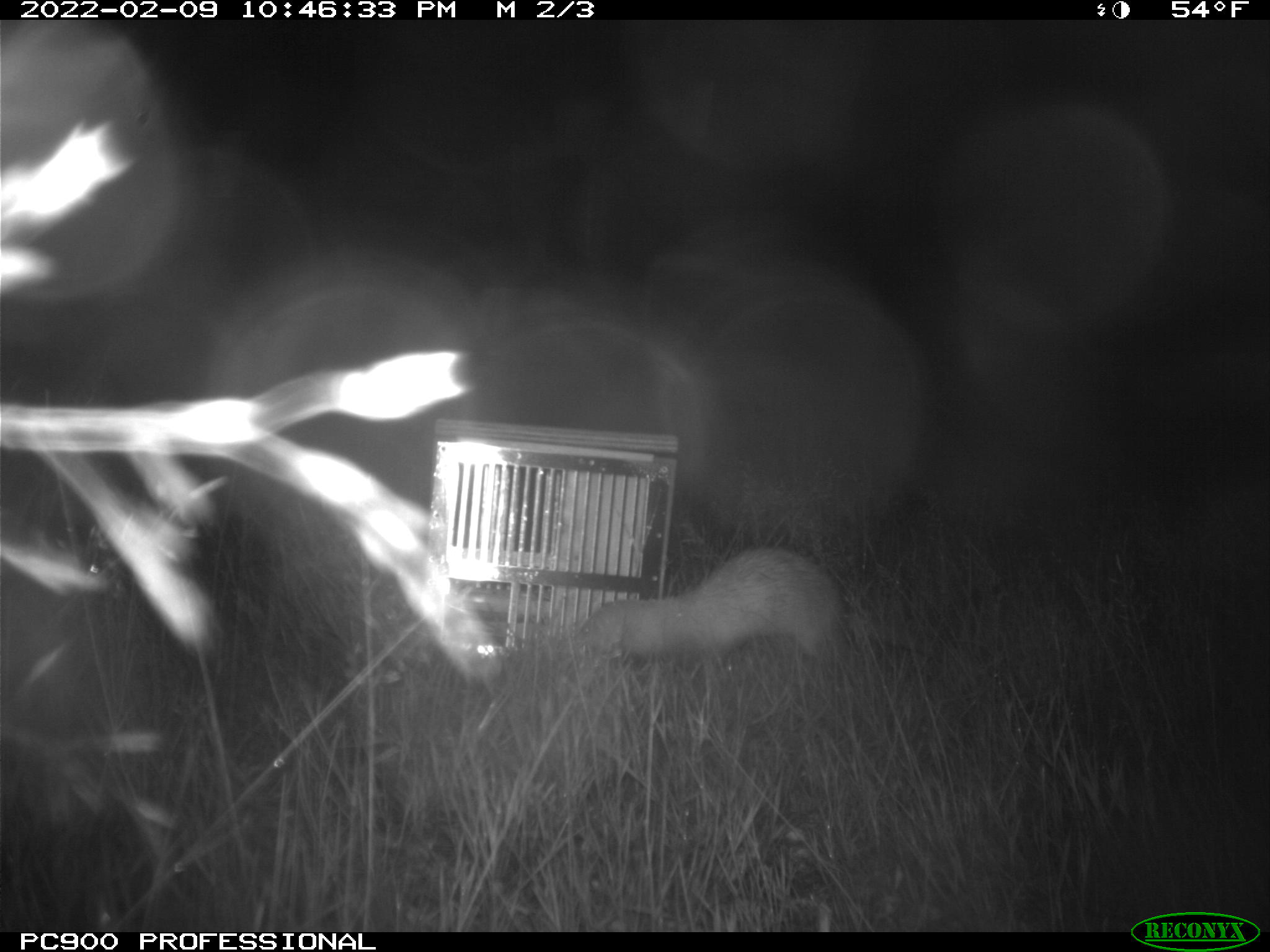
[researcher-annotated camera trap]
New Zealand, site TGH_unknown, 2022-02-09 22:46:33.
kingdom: Animalia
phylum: Chordata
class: Mammalia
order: Carnivora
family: Mustelidae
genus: Mustela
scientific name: Mustela furo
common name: ferret